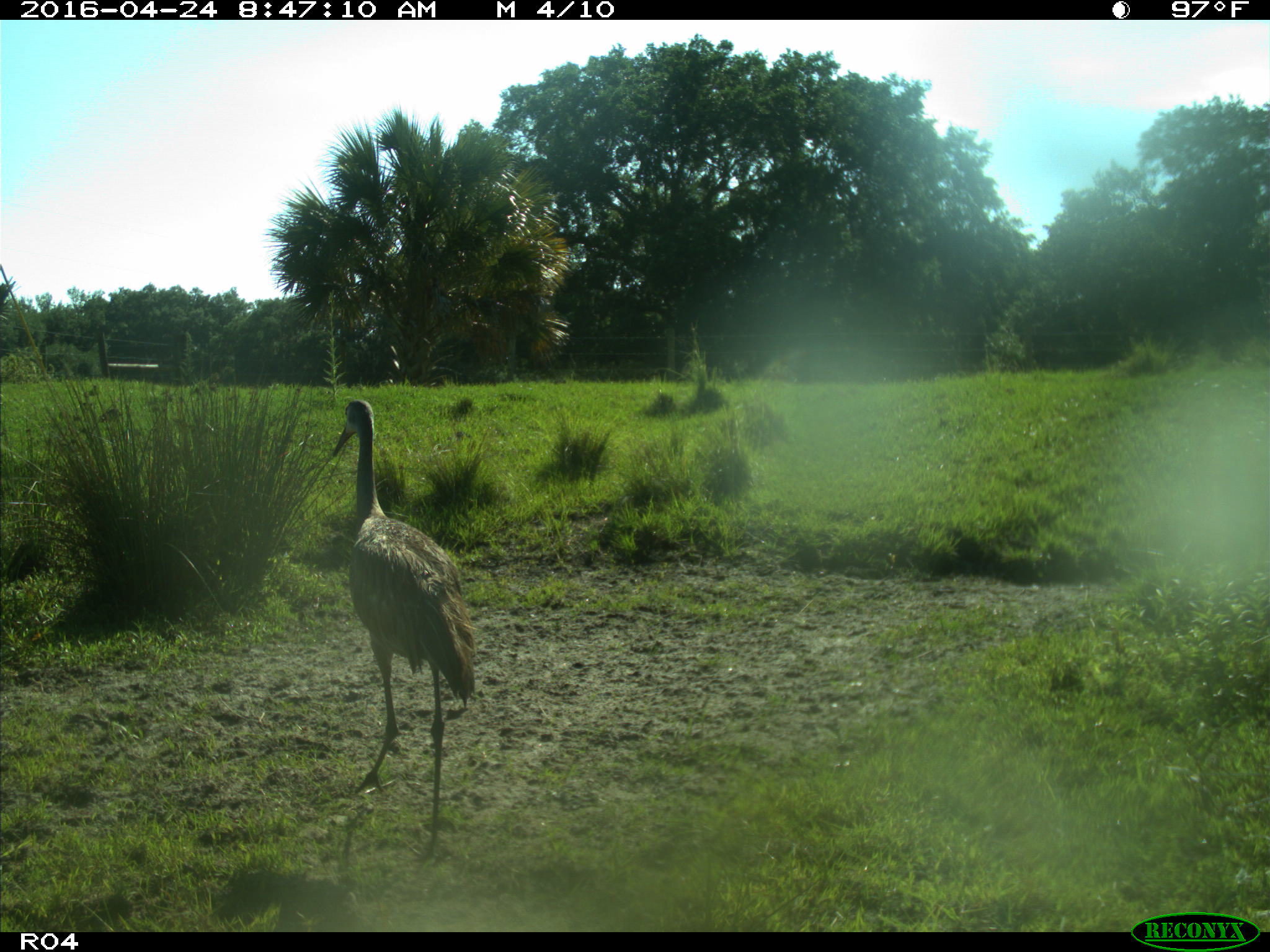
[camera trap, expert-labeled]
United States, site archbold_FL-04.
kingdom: Animalia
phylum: Chordata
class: Aves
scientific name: Aves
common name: birds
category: unidentified bird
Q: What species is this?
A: Unidentified bird (birds) (Aves).